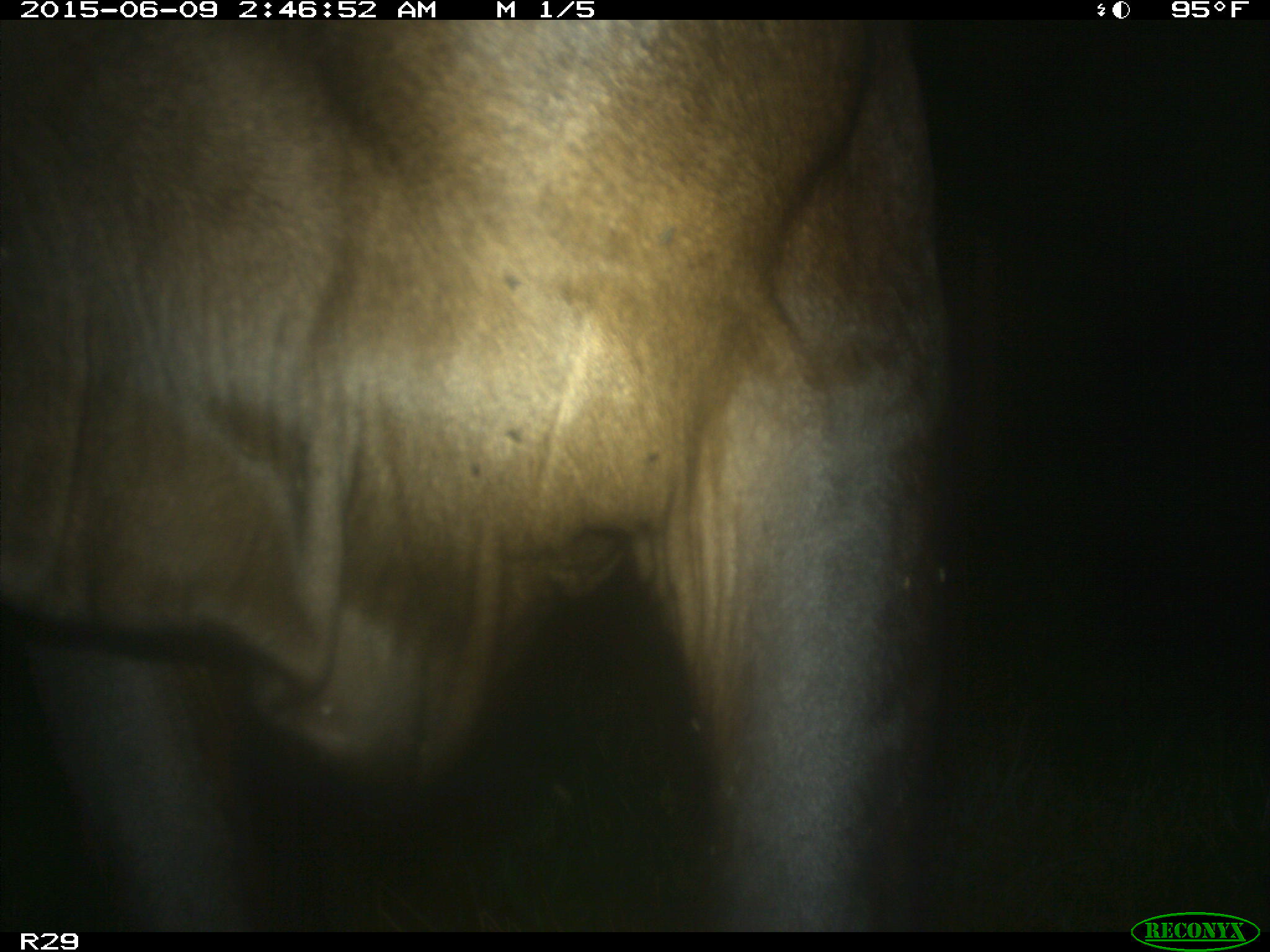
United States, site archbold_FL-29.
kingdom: Animalia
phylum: Chordata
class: Mammalia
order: Artiodactyla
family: Bovidae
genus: Bos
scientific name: Bos taurus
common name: domestic cow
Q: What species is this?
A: Bos taurus (domestic cow).